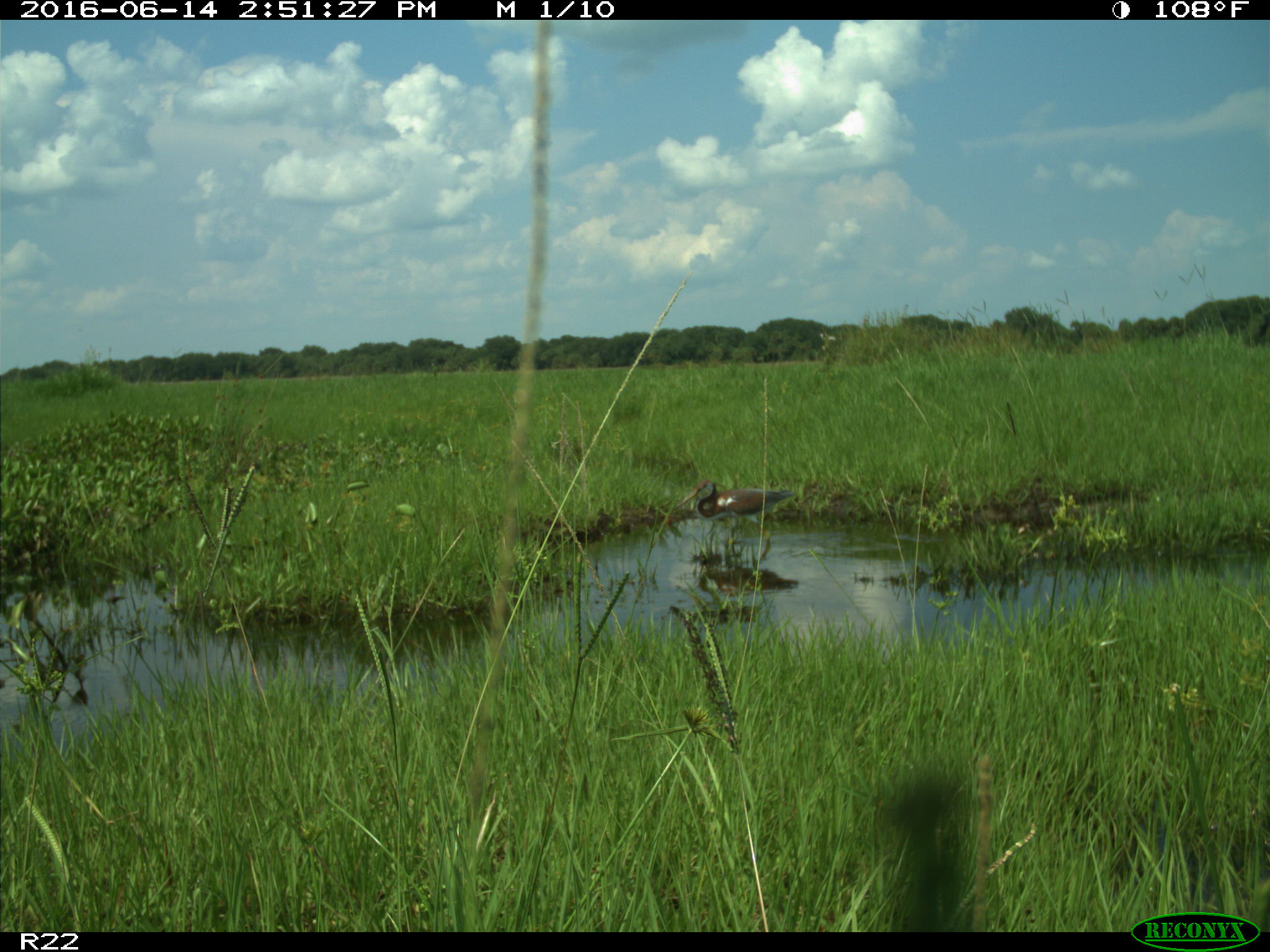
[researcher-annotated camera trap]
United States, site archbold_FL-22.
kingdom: Animalia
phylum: Chordata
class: Aves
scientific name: Aves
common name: birds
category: unidentified bird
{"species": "unidentified bird (birds) (Aves)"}